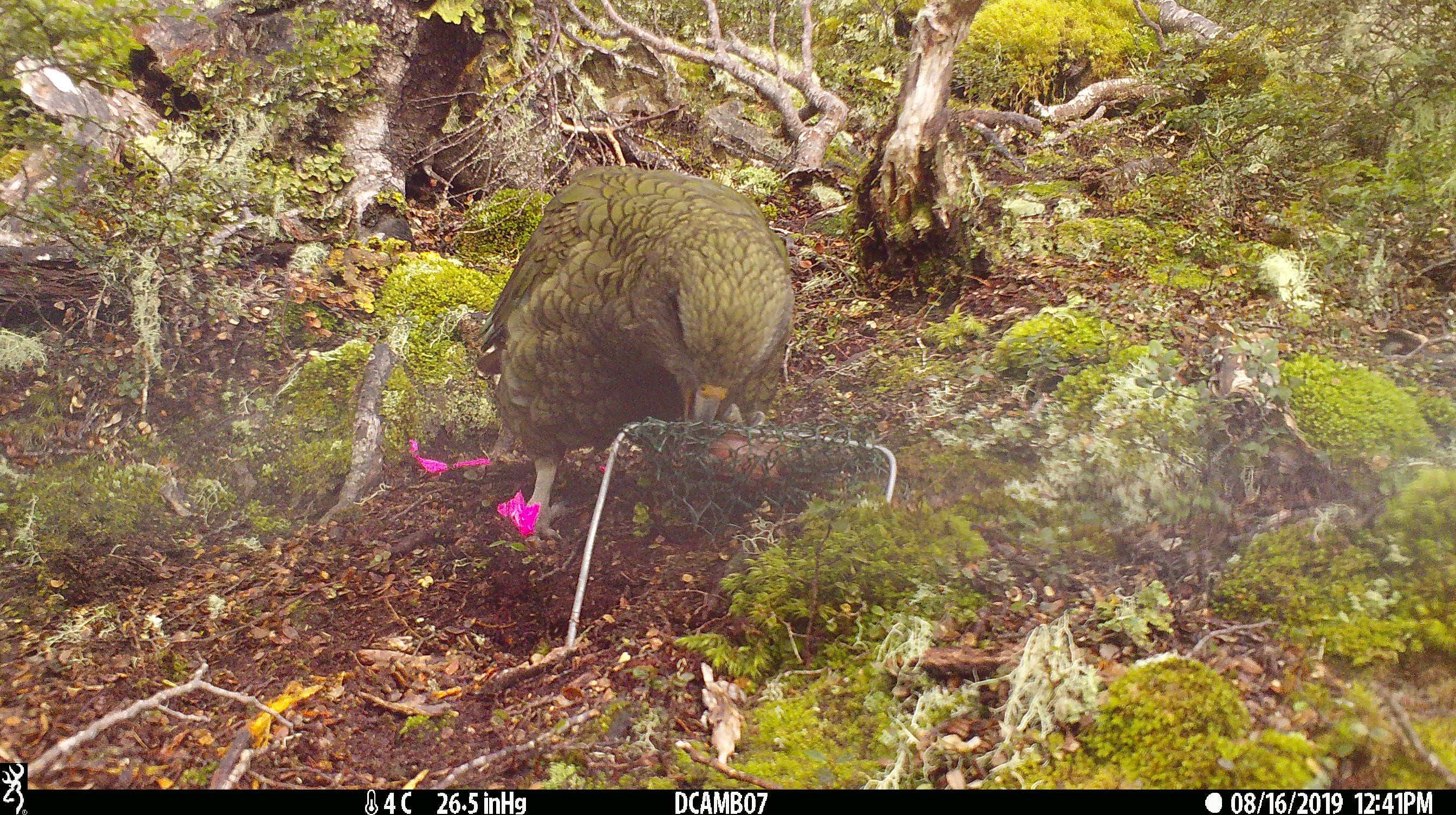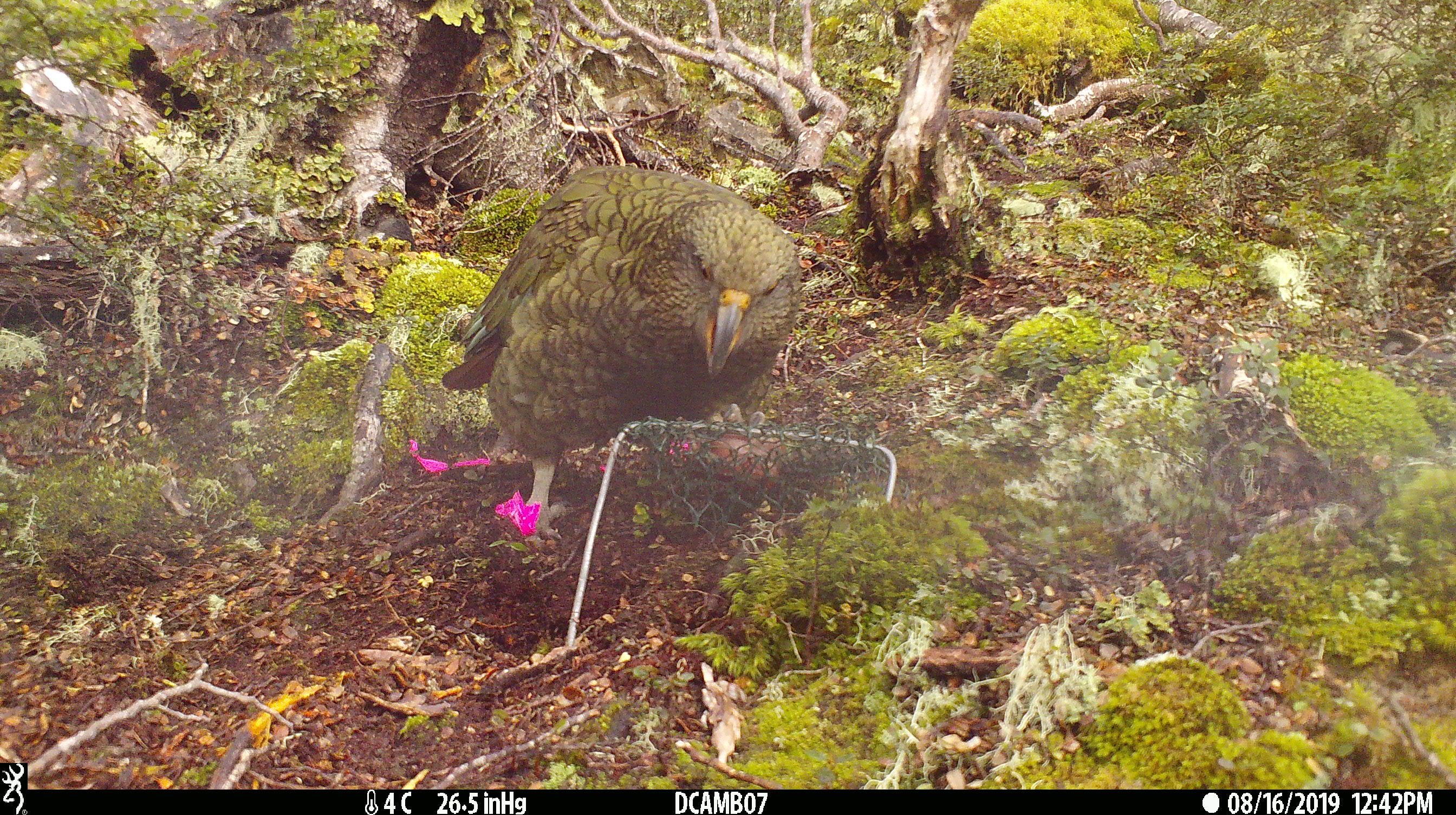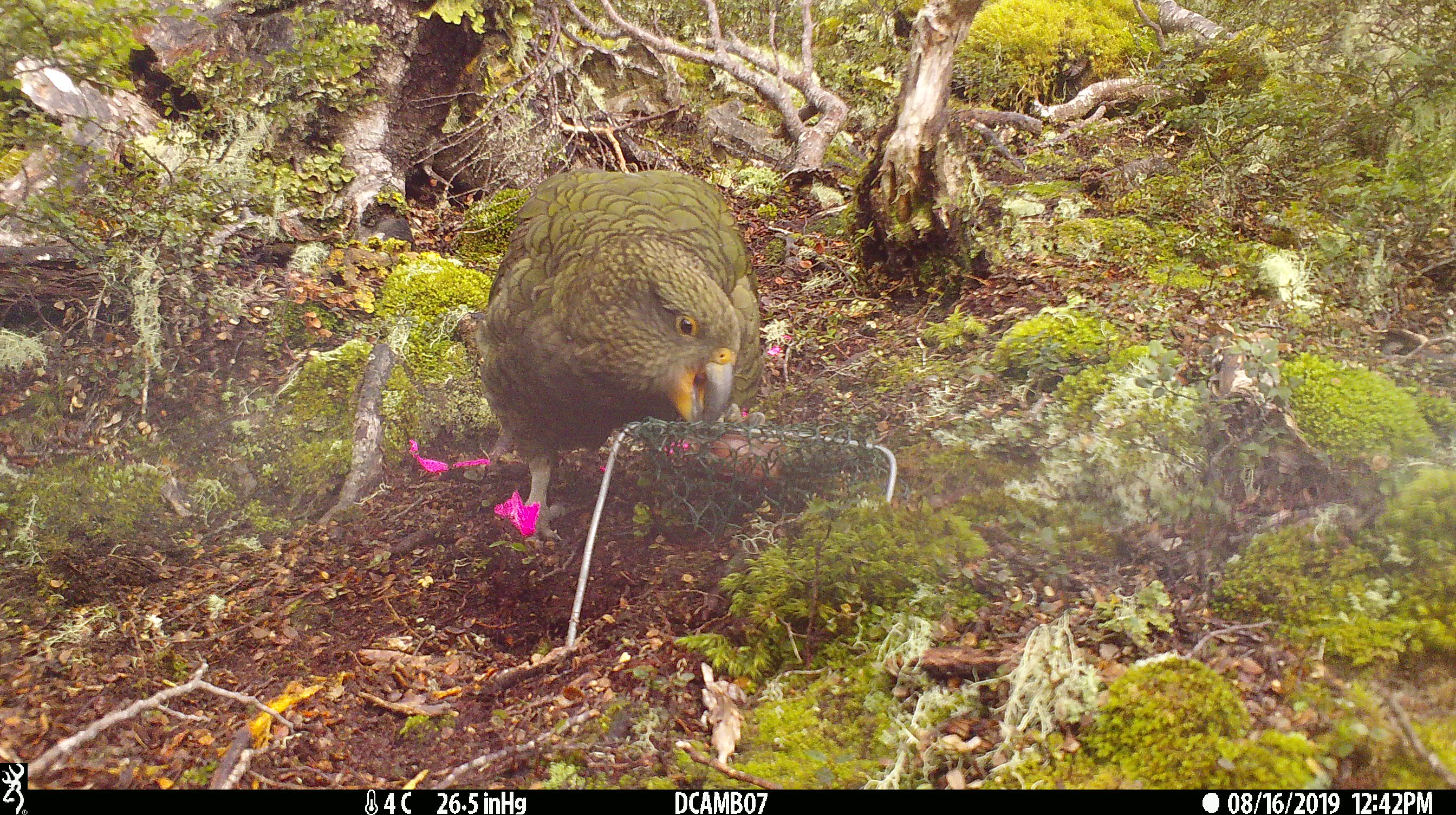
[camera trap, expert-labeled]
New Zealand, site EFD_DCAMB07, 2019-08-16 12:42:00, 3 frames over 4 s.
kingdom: Animalia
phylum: Chordata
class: Aves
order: Psittaciformes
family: Strigopidae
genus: Nestor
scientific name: Nestor notabilis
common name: kea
Kea (Nestor notabilis).